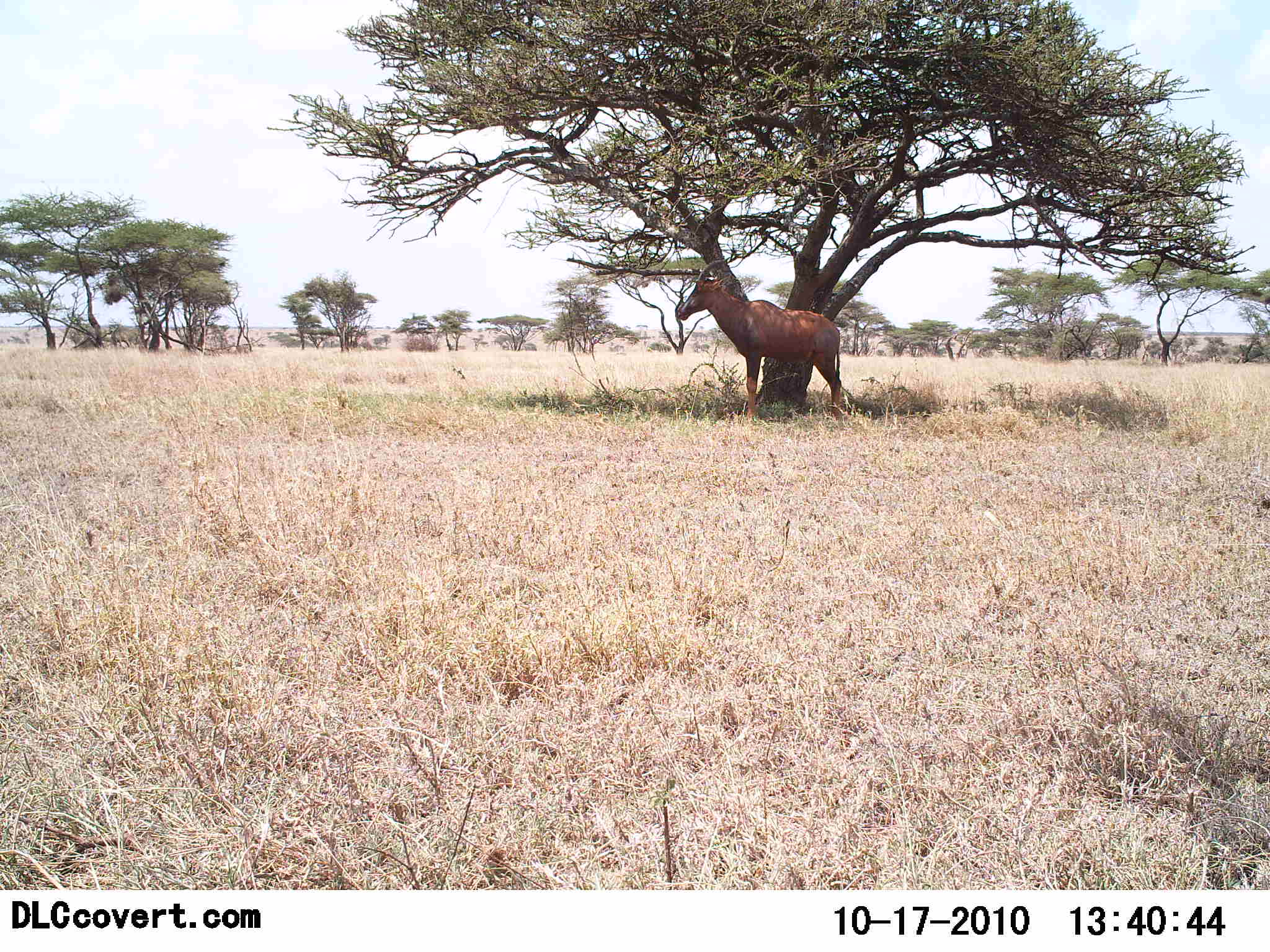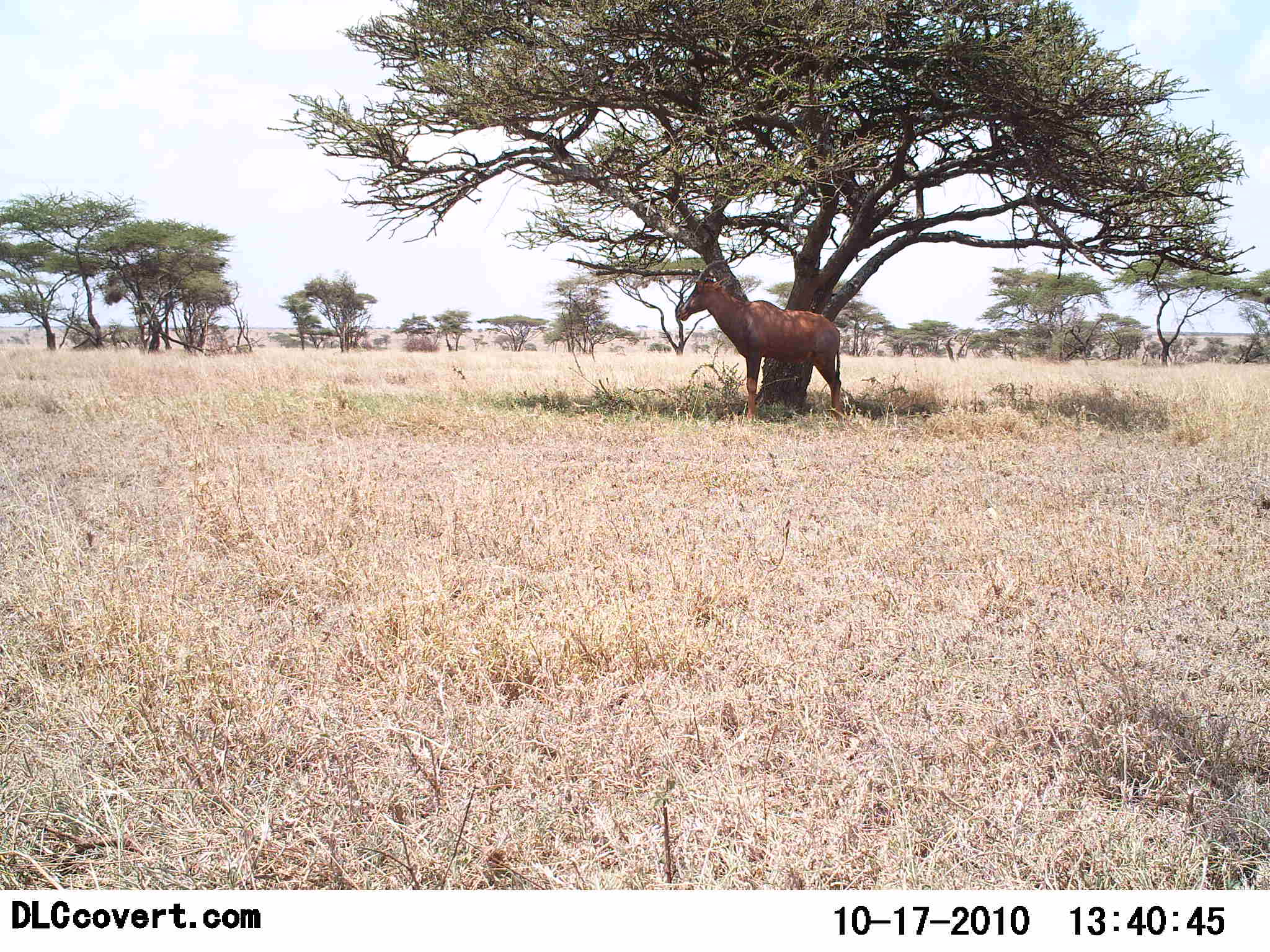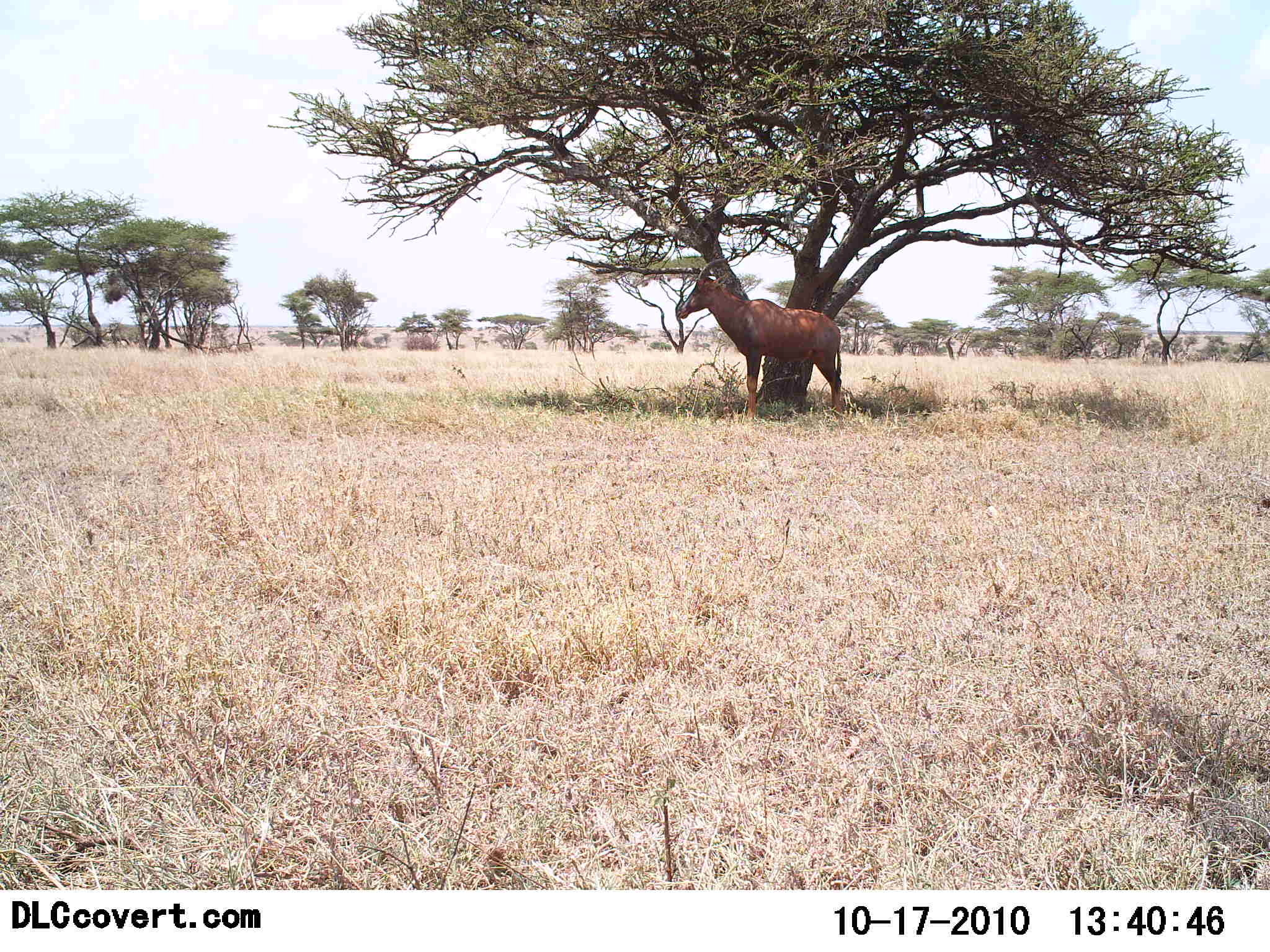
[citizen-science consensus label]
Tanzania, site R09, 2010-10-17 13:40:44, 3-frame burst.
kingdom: Animalia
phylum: Chordata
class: Mammalia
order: Artiodactyla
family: Bovidae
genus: Damaliscus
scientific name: Damaliscus lunatus jimela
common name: topi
Topi (Damaliscus lunatus jimela), count 1. Behavior (volunteer vote fractions): standing 100%, resting 0%, moving 0%, interacting 0%. Young present (vote fraction): 0%. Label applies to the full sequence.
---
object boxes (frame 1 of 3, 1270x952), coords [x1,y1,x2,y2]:
animal: [675,256,847,424]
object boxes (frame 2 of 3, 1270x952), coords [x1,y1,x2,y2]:
animal: [673,257,849,421]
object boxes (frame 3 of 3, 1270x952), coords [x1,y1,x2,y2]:
animal: [675,251,847,421]